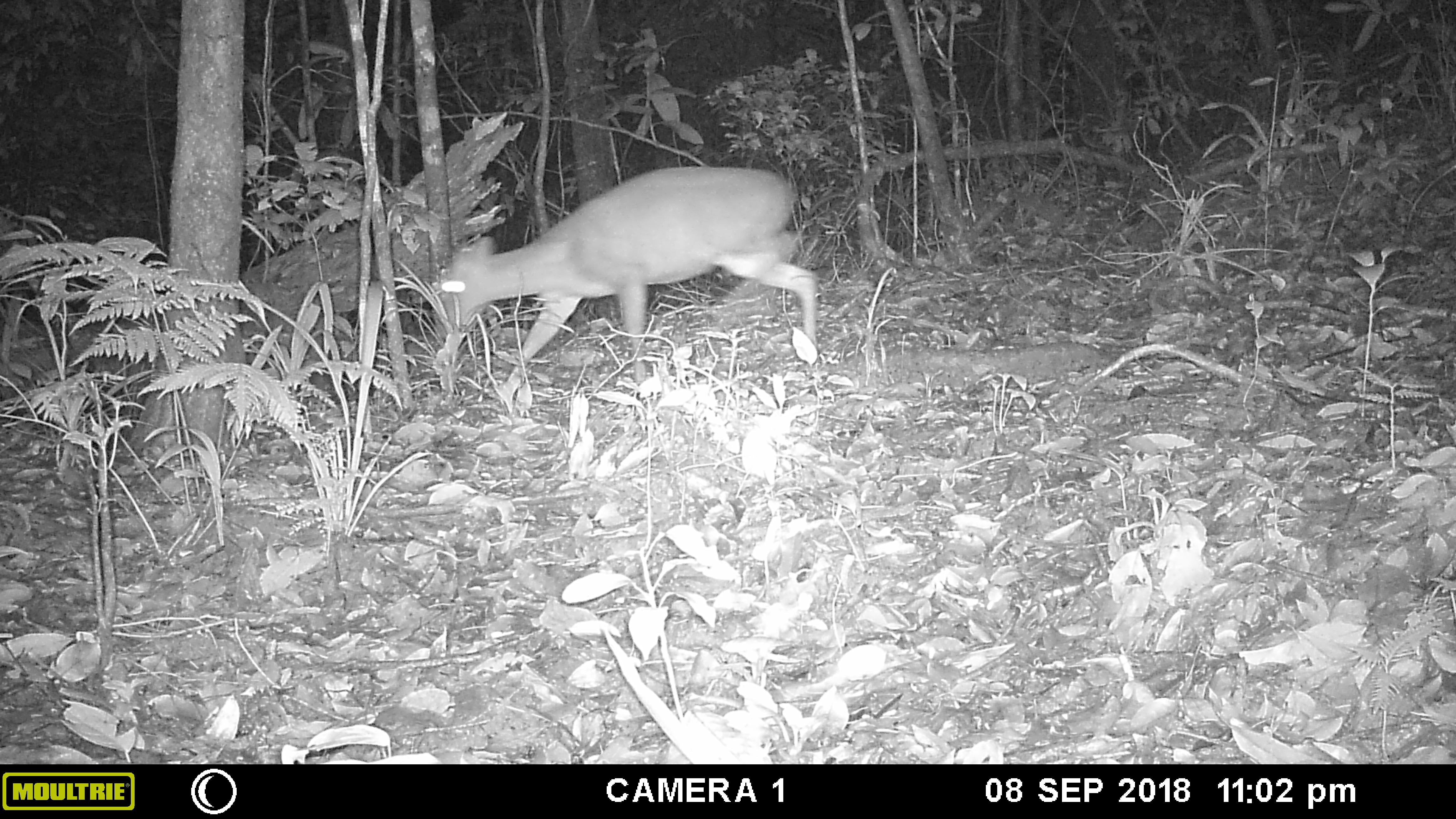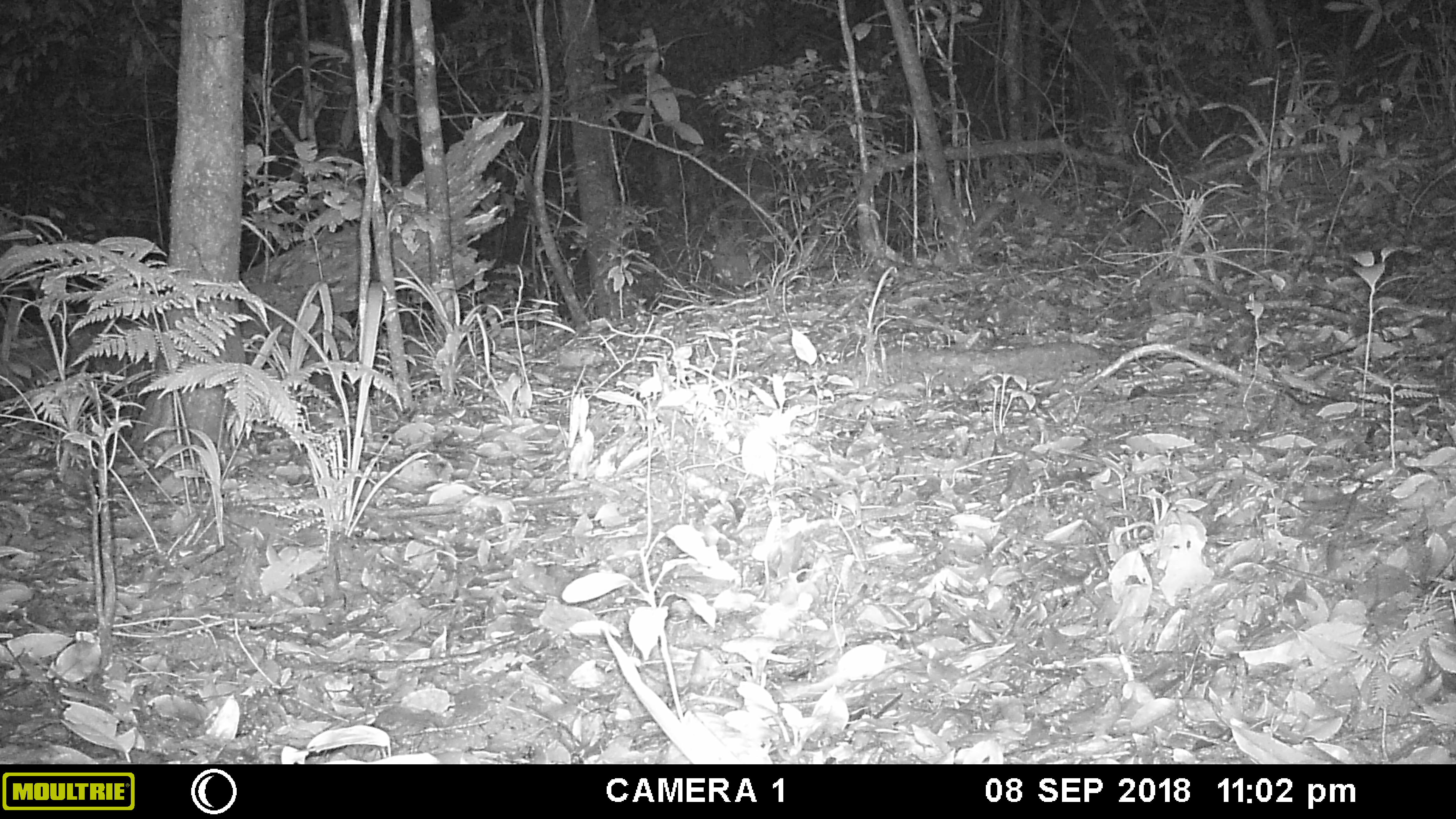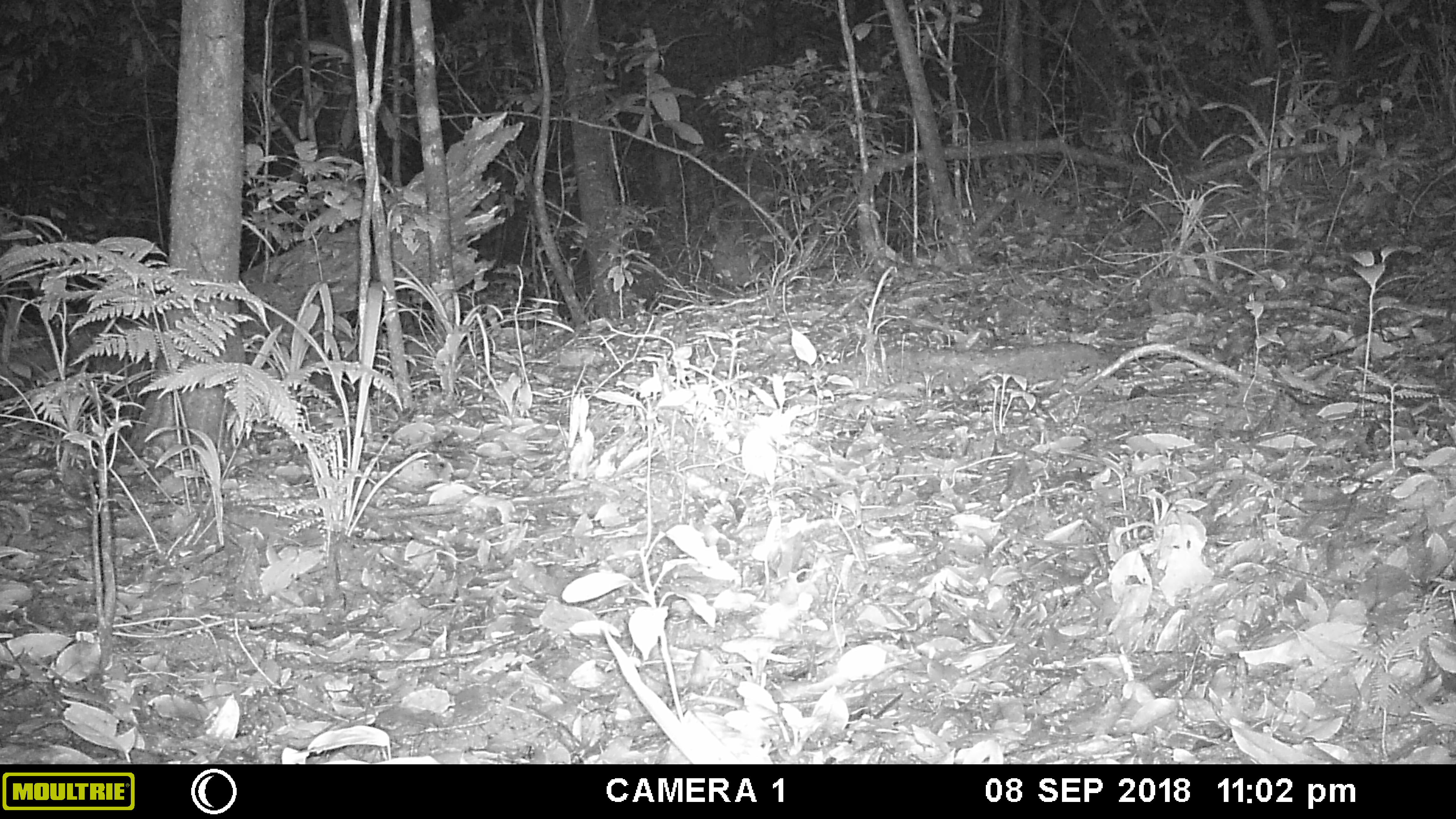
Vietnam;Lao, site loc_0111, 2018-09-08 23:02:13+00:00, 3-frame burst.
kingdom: Animalia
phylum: Chordata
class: Mammalia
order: Artiodactyla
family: Cervidae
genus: Muntiacus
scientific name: Muntiacus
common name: muntjacs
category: unidentified muntjac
Unidentified muntjac (muntjacs) (Muntiacus). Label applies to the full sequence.